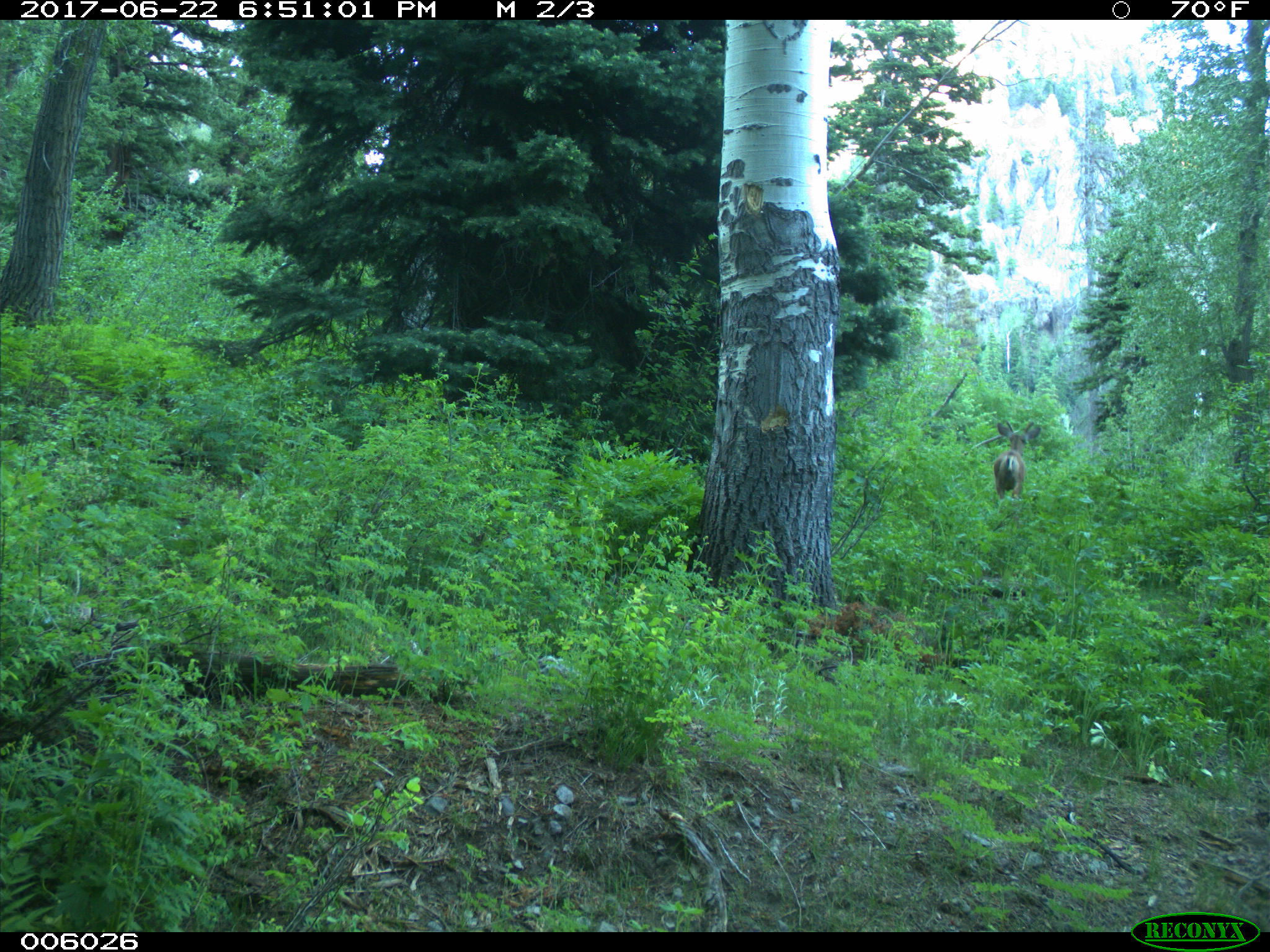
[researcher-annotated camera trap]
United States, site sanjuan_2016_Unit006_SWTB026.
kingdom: Animalia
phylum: Chordata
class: Mammalia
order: Artiodactyla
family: Cervidae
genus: Odocoileus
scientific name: Odocoileus hemionus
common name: mule deer